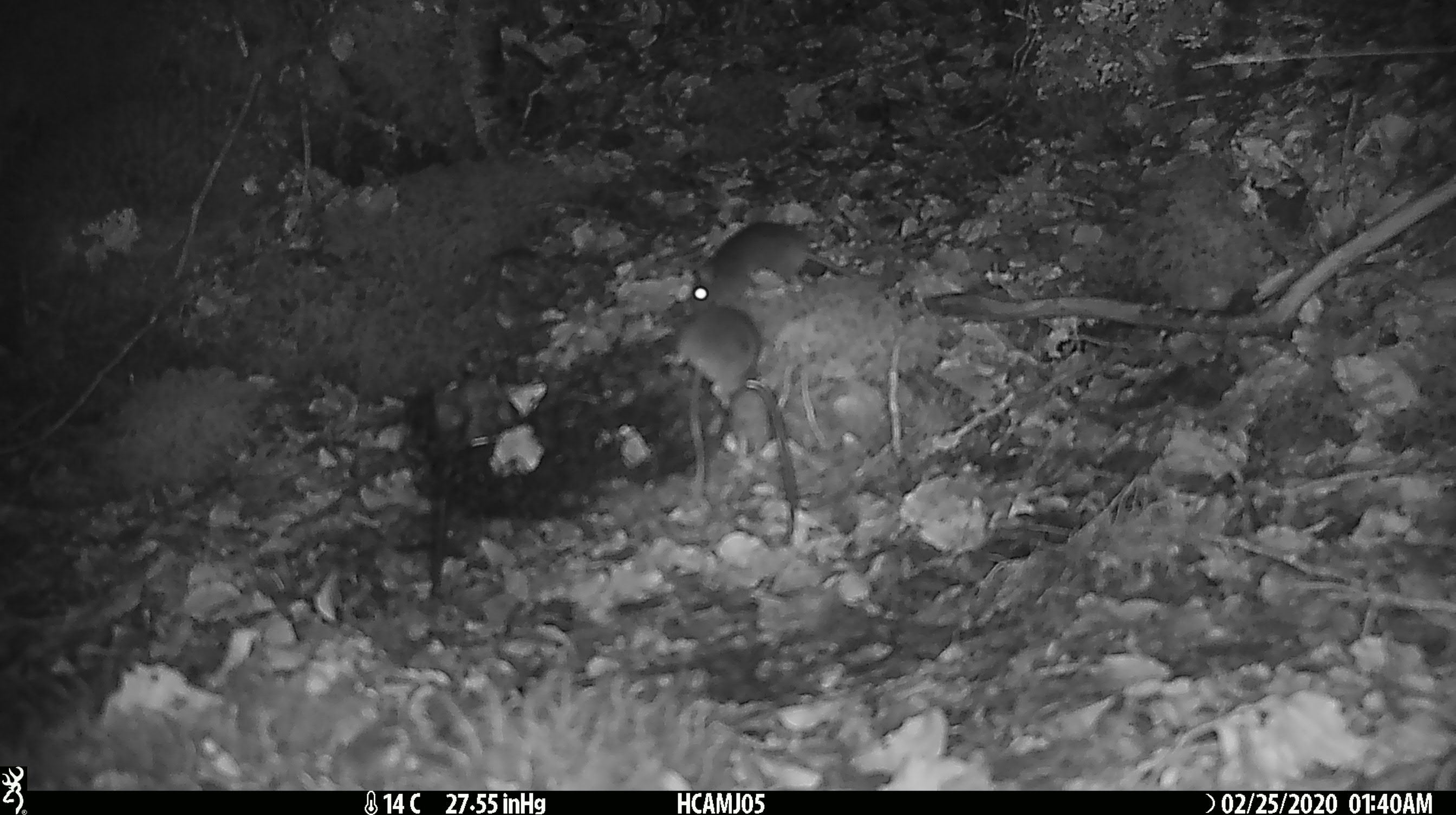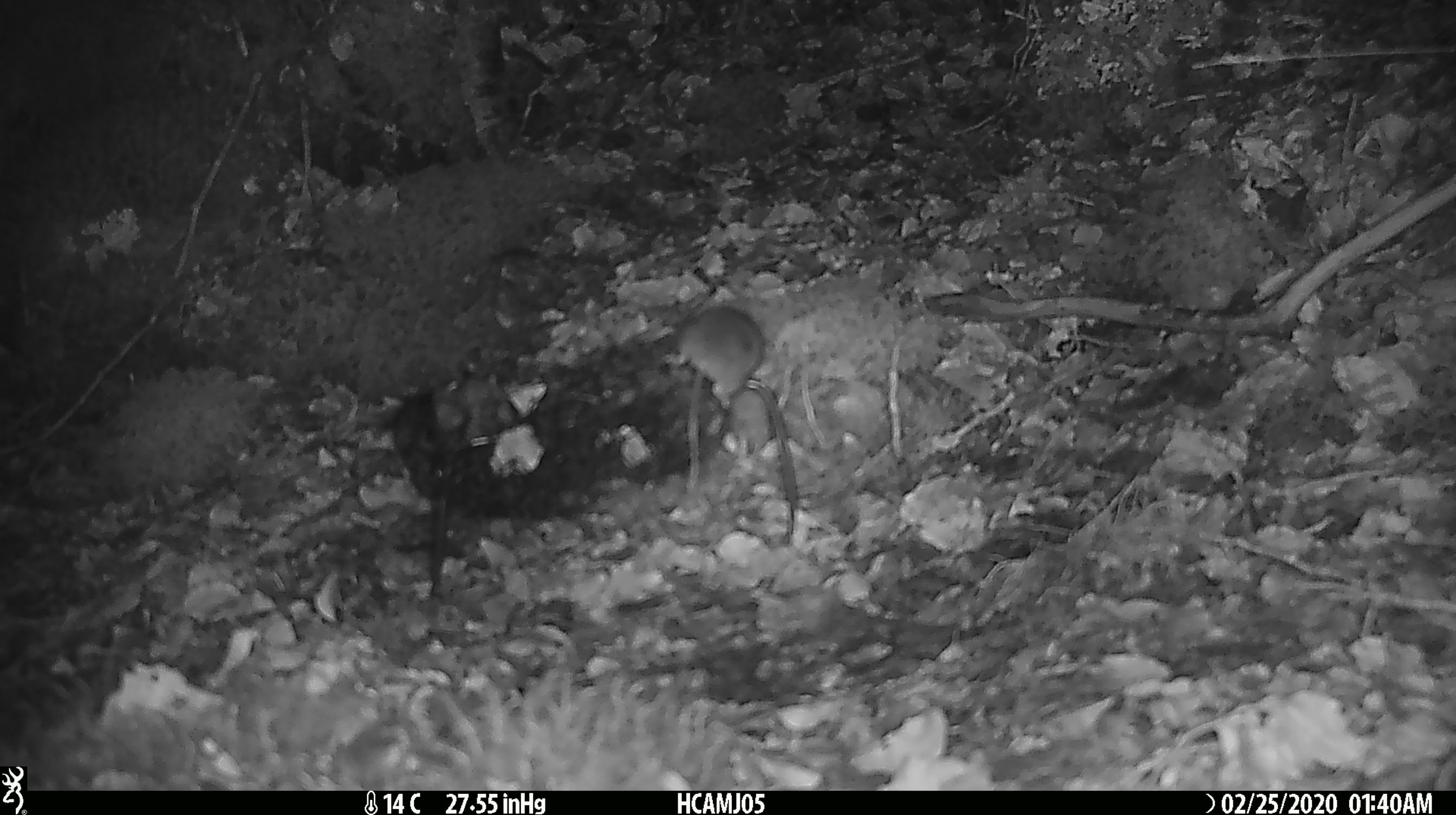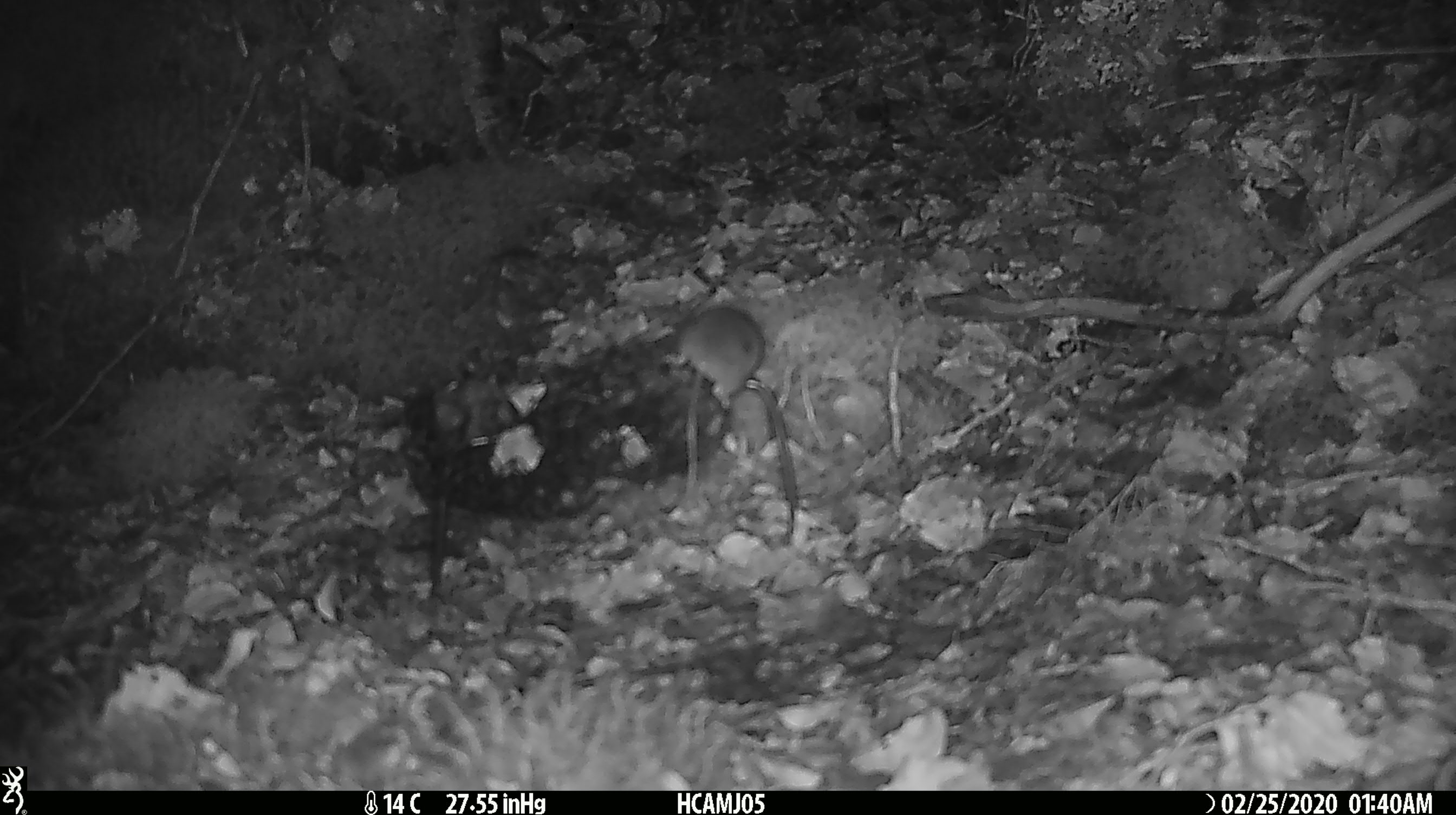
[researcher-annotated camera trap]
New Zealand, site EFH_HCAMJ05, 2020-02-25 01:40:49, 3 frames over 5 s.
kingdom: Animalia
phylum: Chordata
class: Mammalia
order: Rodentia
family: Muridae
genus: Mus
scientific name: Mus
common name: mouse